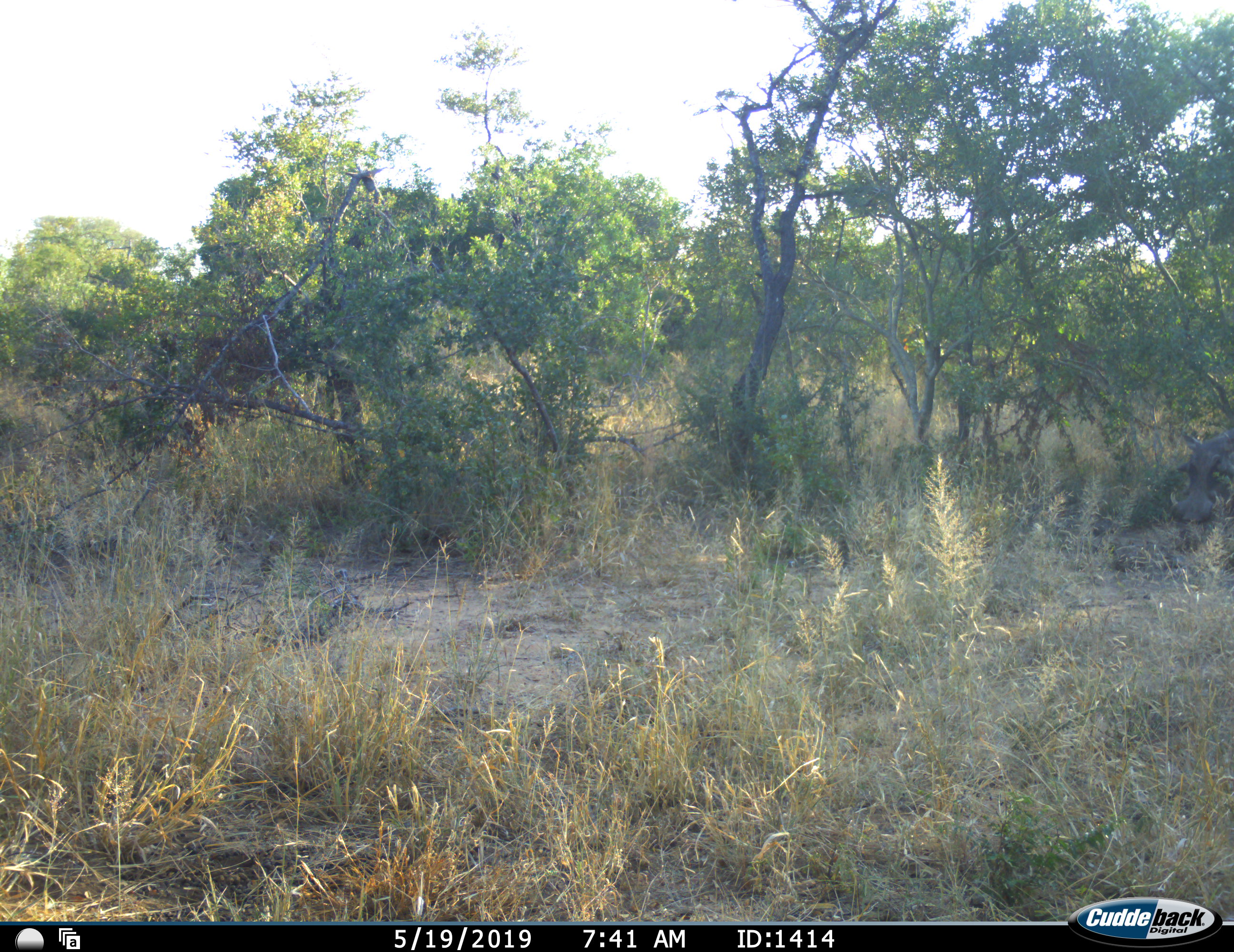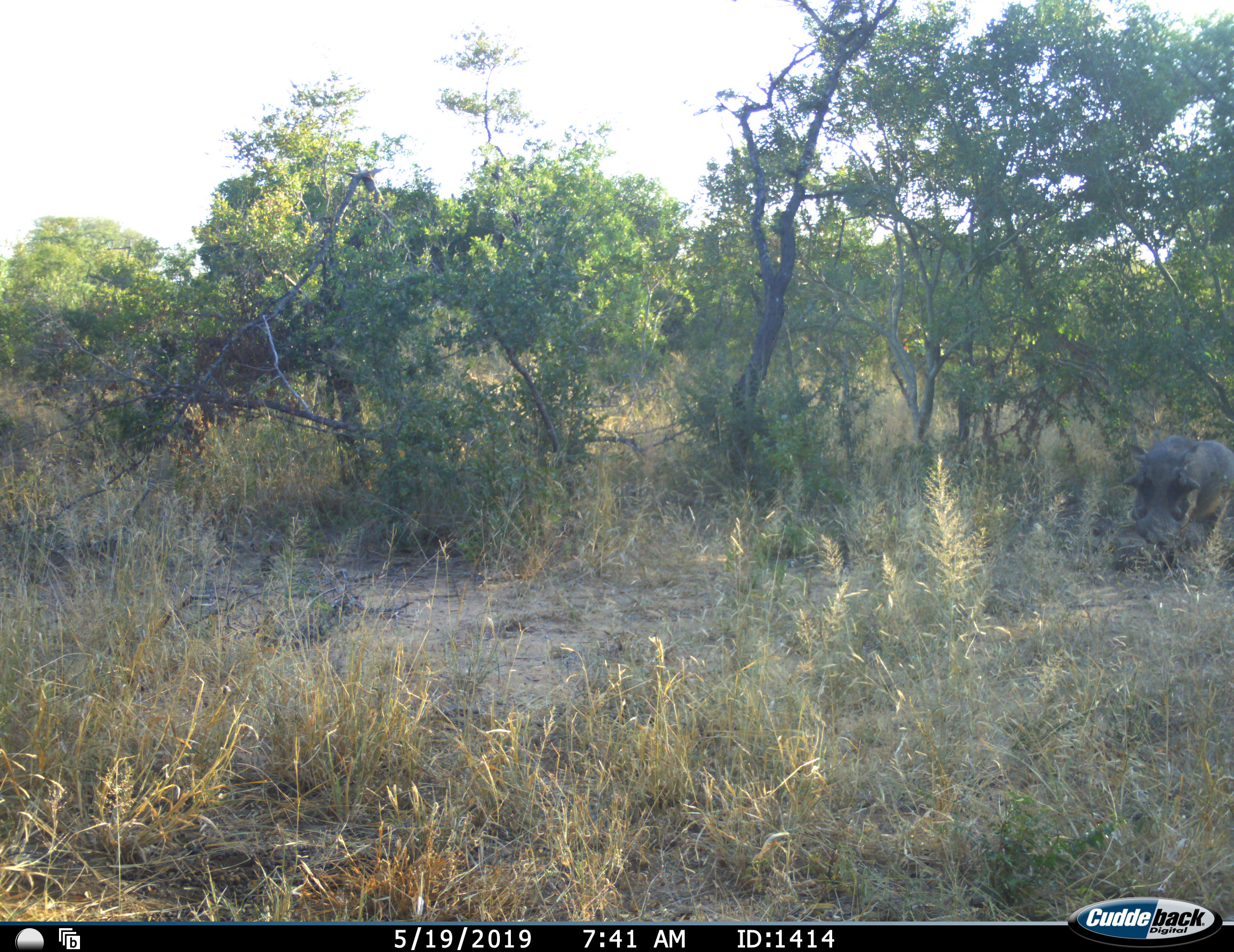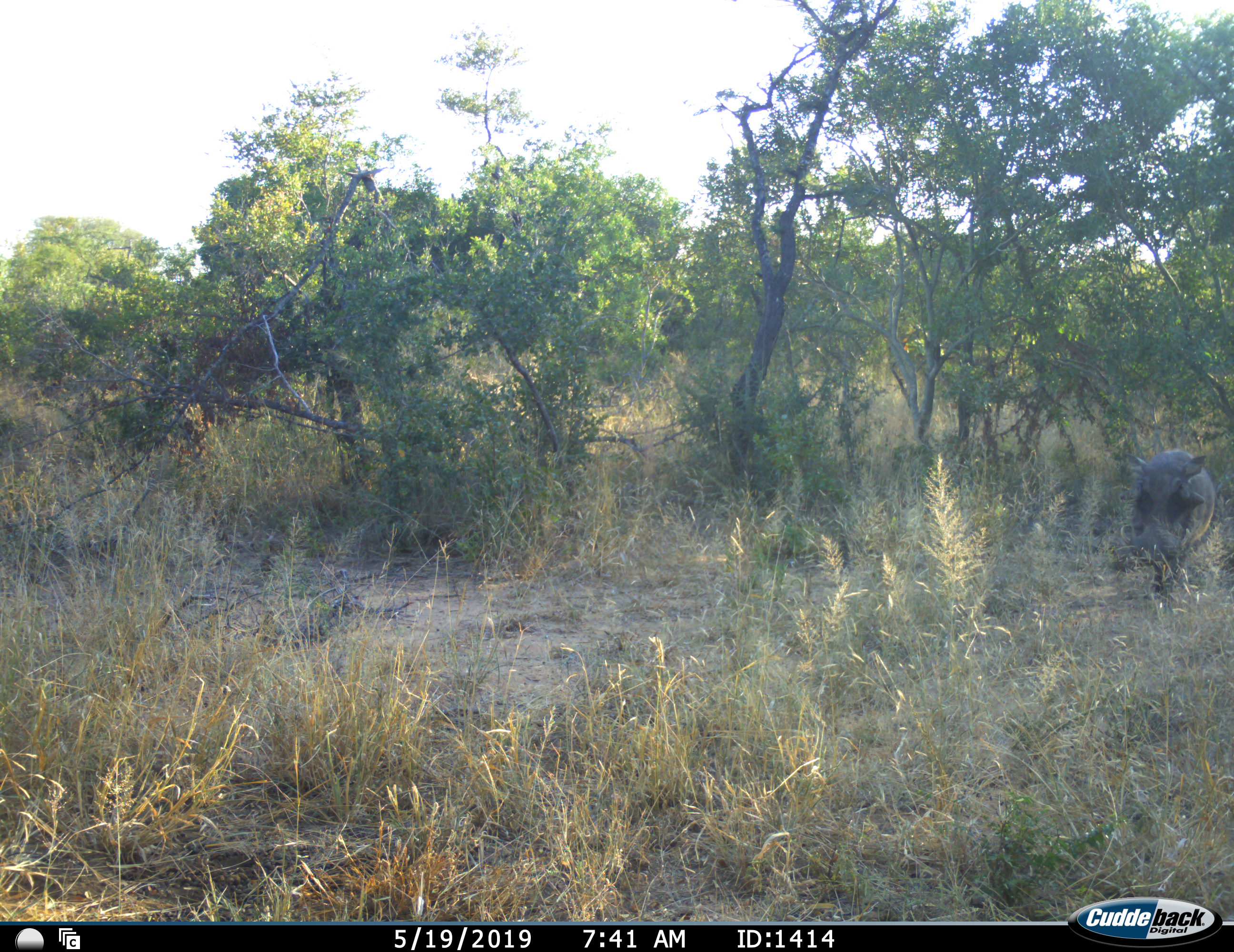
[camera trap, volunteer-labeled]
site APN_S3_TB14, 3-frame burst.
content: unidentified animal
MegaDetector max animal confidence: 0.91